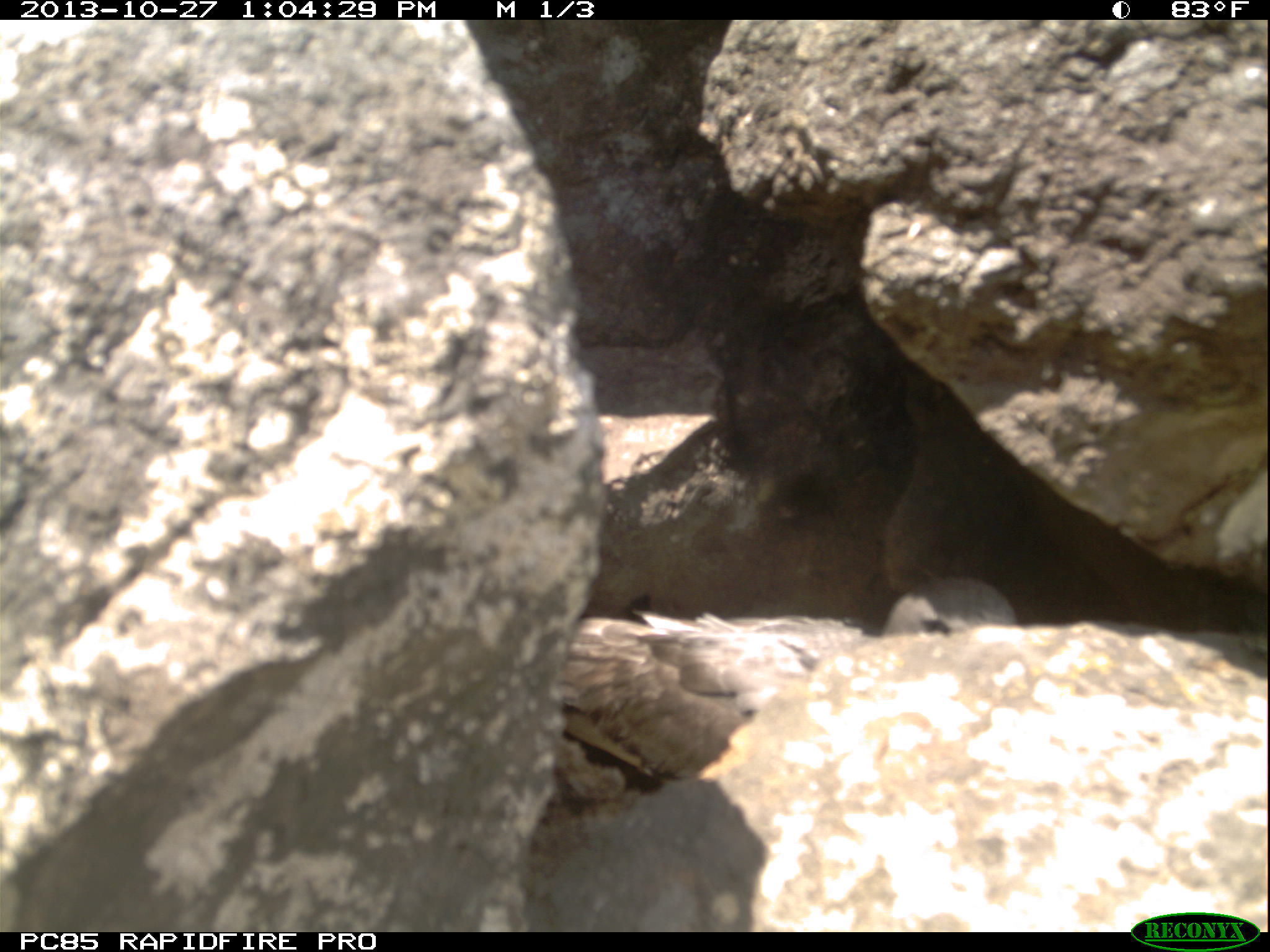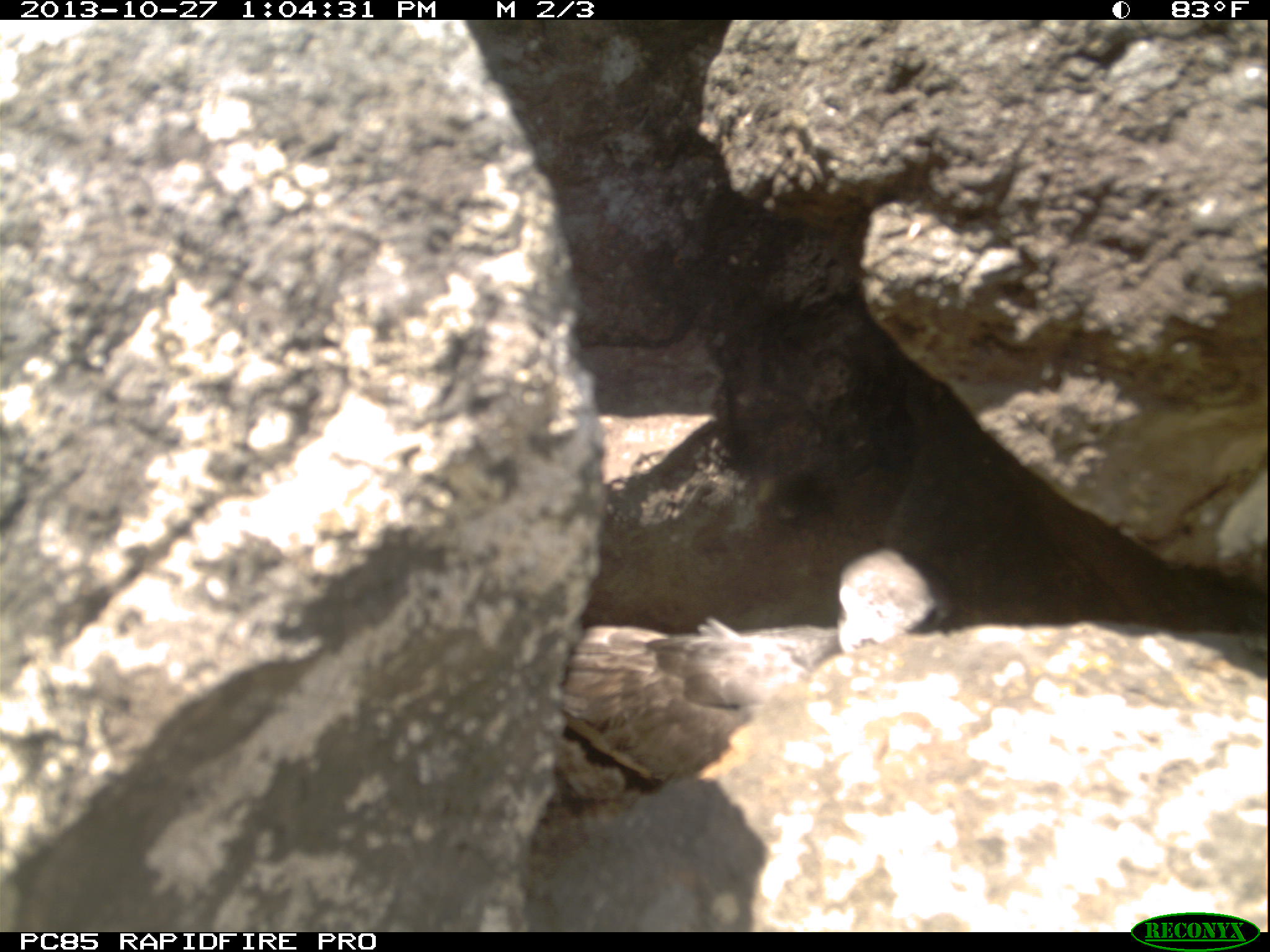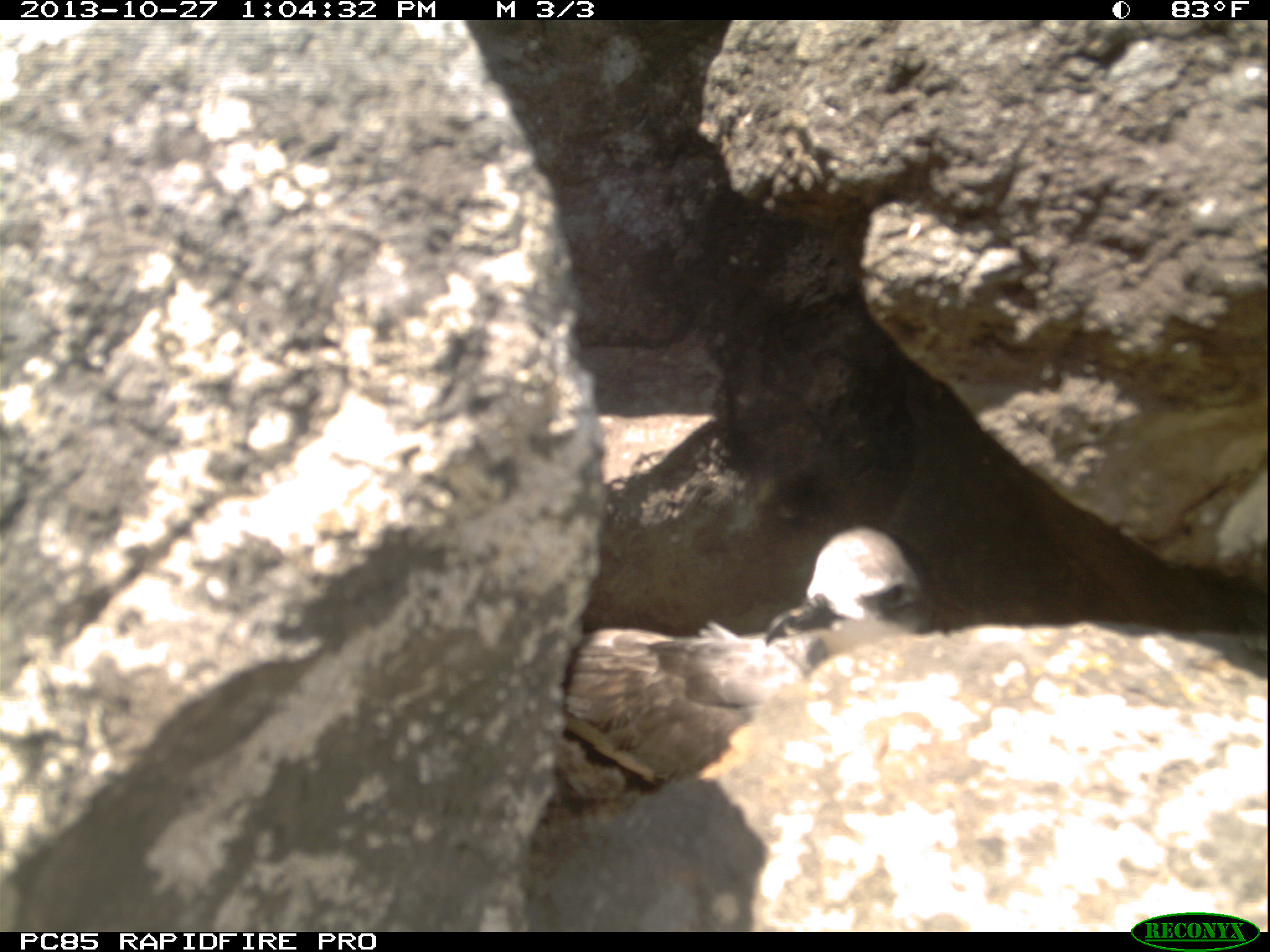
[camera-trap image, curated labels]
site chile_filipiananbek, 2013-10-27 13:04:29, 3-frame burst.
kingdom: Animalia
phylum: Chordata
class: Aves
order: Procellariiformes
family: Procellariidae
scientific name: Procellariidae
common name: petrel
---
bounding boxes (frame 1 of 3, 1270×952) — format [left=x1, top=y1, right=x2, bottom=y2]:
petrel: [left=550, top=576, right=1014, bottom=816]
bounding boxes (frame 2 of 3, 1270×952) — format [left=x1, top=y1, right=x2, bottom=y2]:
petrel: [left=552, top=549, right=940, bottom=805]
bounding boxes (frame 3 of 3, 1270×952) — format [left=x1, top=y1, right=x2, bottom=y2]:
petrel: [left=549, top=526, right=934, bottom=827]